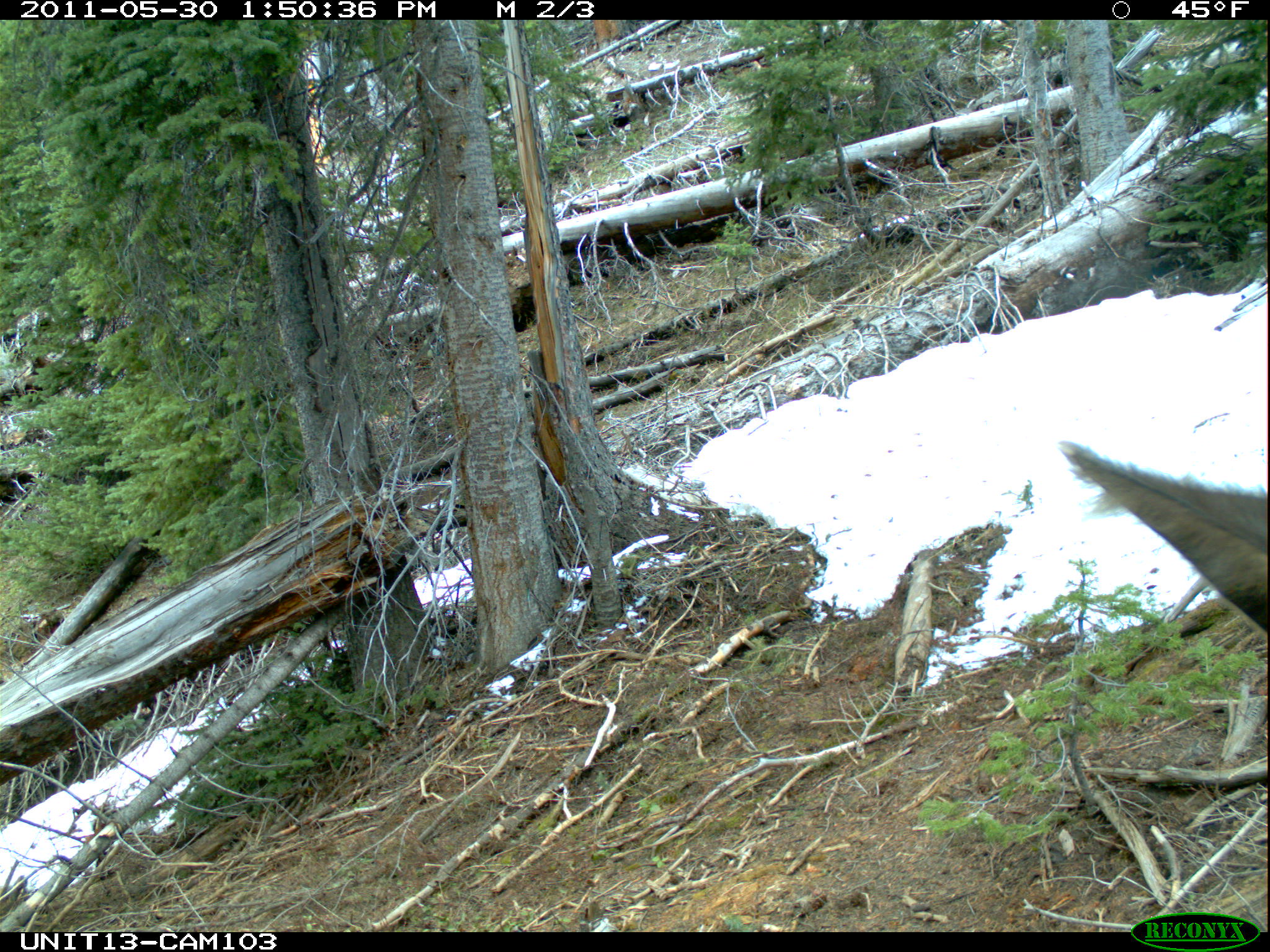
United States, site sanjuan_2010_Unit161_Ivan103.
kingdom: Animalia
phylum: Chordata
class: Mammalia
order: Artiodactyla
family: Cervidae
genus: Cervus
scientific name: Cervus elaphus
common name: red deer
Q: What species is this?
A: Cervus elaphus (red deer).